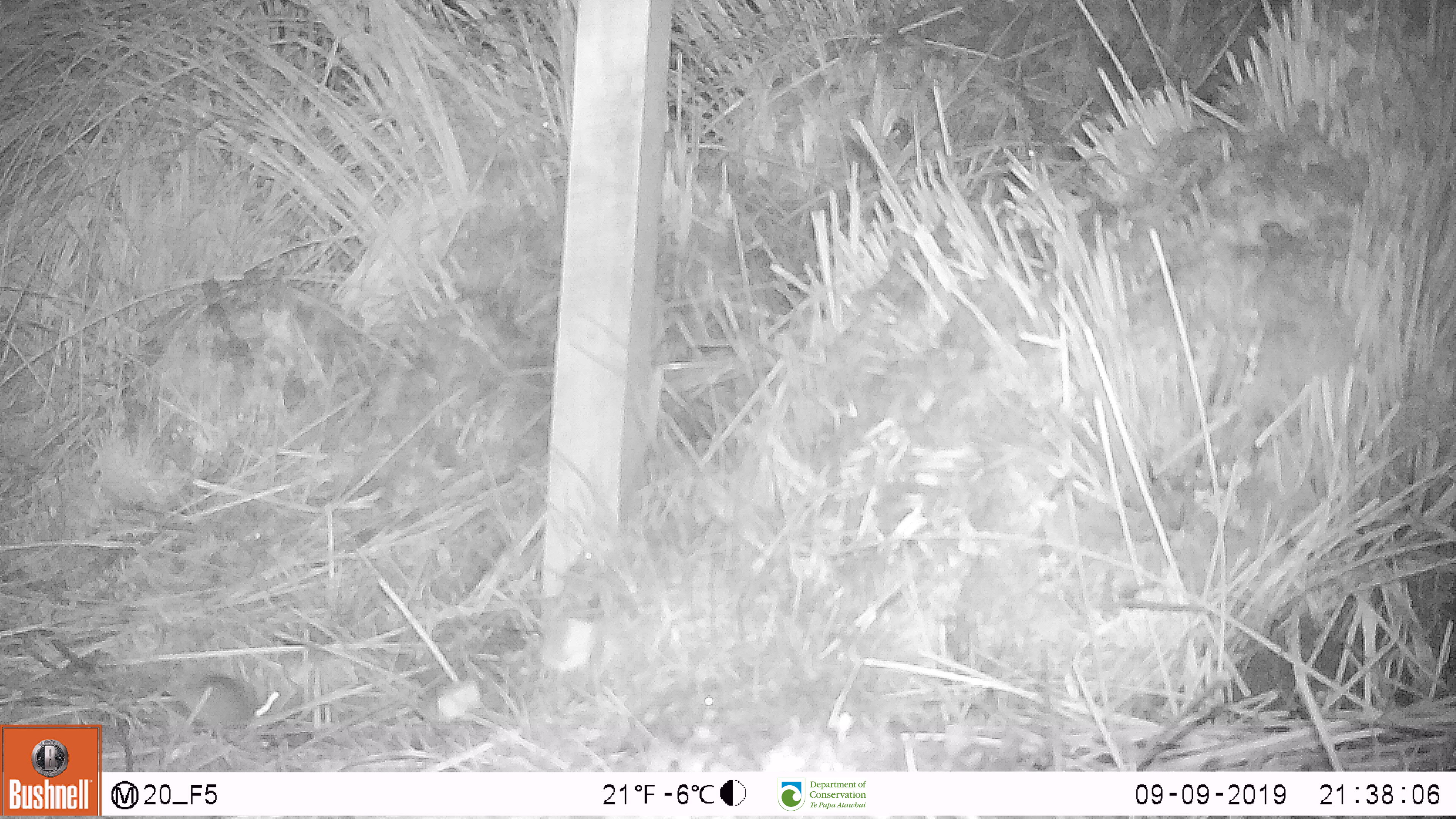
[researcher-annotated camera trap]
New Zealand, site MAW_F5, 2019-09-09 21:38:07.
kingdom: Animalia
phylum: Chordata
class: Mammalia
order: Rodentia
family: Muridae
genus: Mus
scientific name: Mus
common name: mouse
Mouse (Mus).